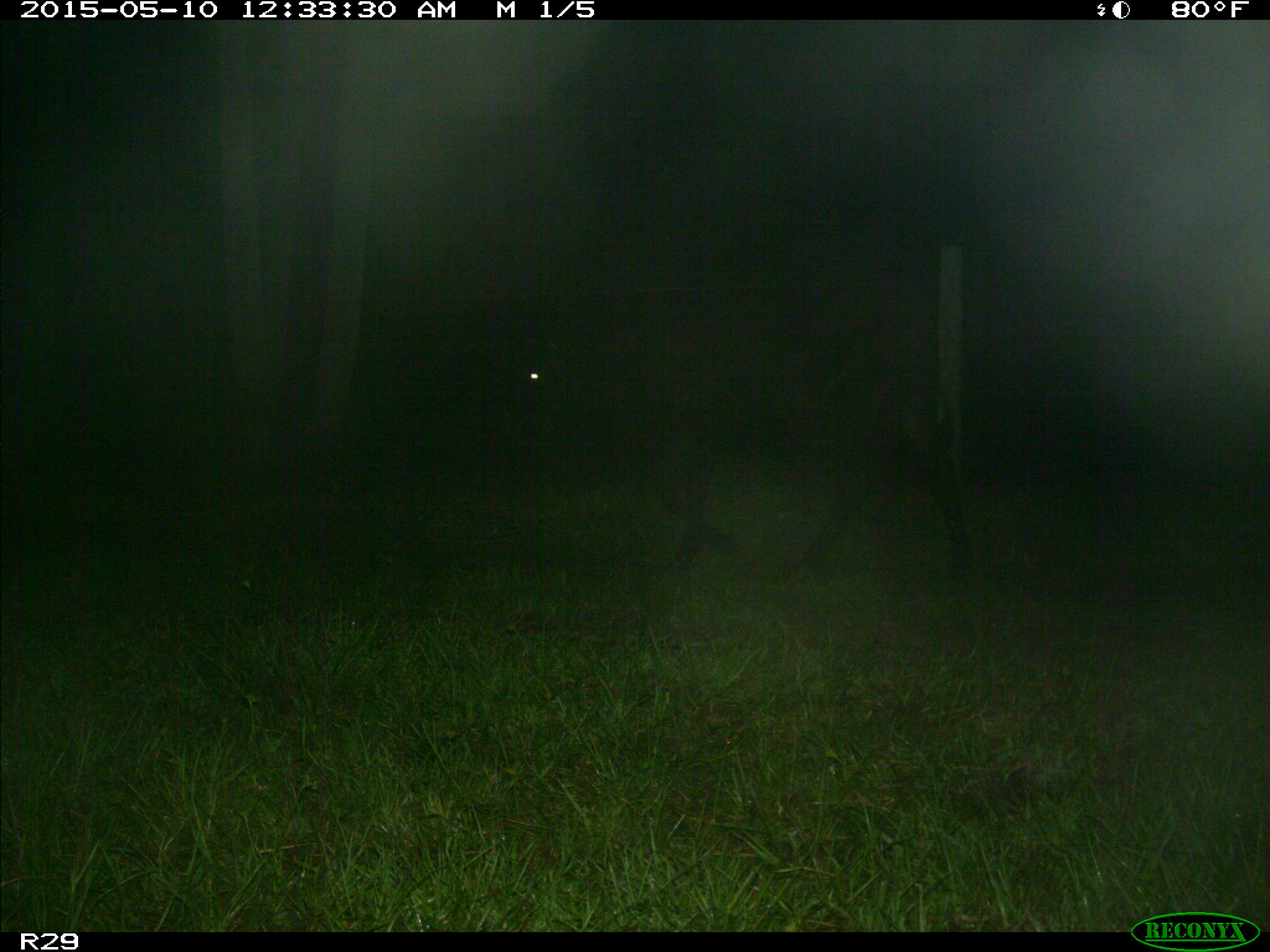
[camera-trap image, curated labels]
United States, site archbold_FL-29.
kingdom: Animalia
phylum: Chordata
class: Mammalia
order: Artiodactyla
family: Bovidae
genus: Bos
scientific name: Bos taurus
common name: domestic cow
Bos taurus (domestic cow).